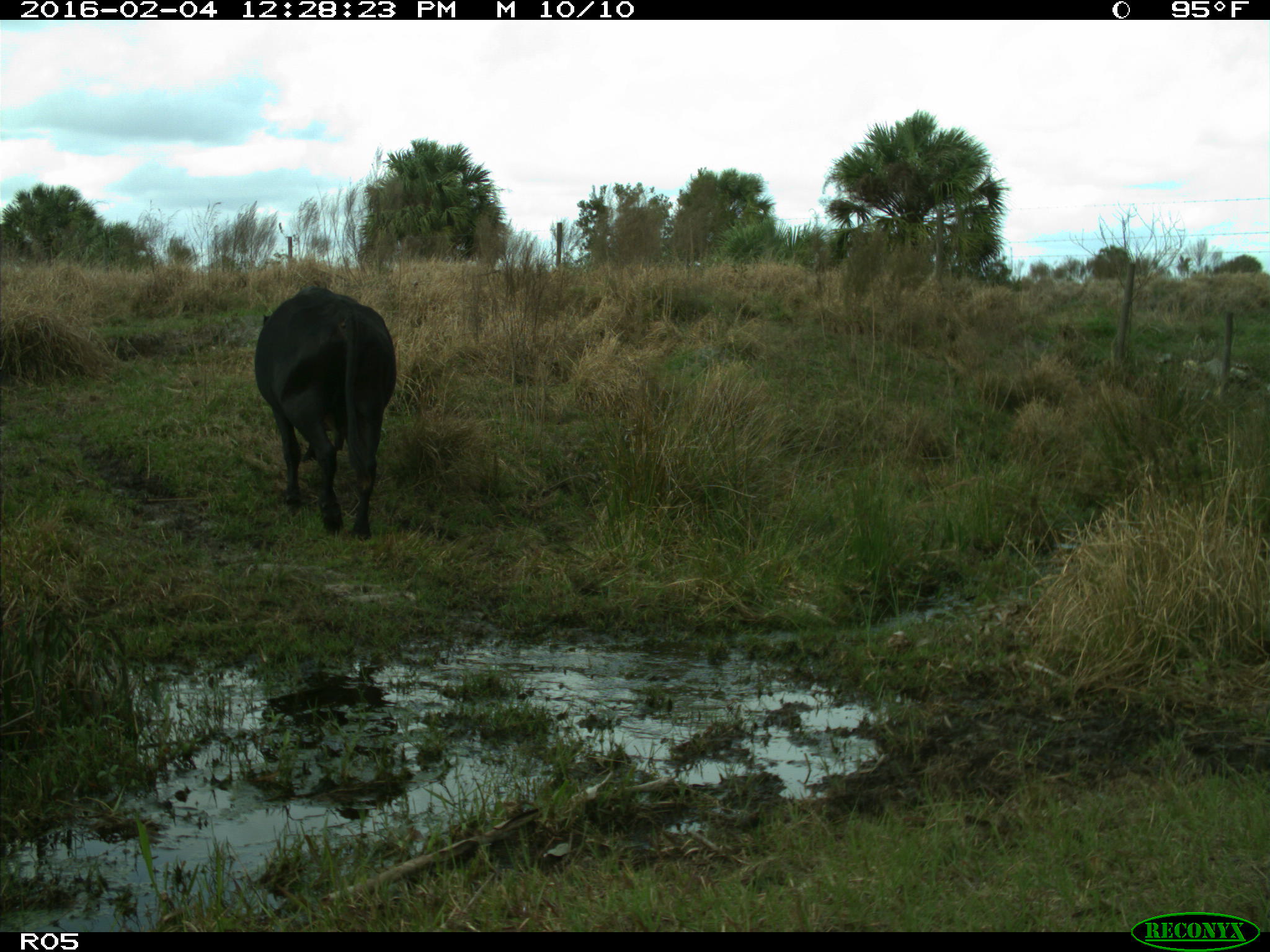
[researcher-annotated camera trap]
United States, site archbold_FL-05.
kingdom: Animalia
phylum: Chordata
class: Mammalia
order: Artiodactyla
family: Bovidae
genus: Bos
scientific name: Bos taurus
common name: domestic cow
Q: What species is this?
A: Bos taurus (domestic cow).